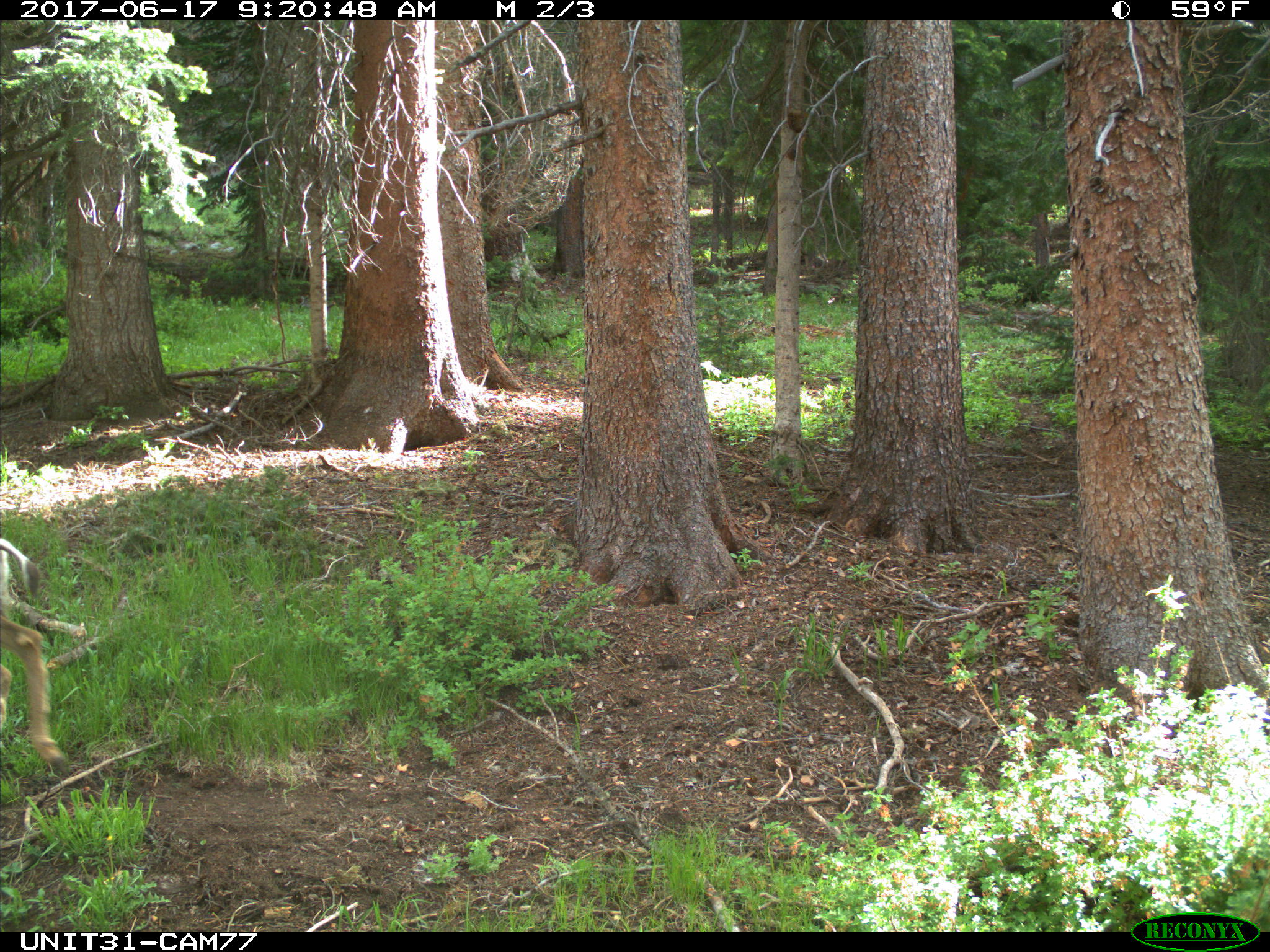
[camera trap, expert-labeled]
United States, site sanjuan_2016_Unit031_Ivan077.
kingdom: Animalia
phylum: Chordata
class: Mammalia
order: Artiodactyla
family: Cervidae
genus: Odocoileus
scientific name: Odocoileus hemionus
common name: mule deer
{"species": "Odocoileus hemionus (mule deer)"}